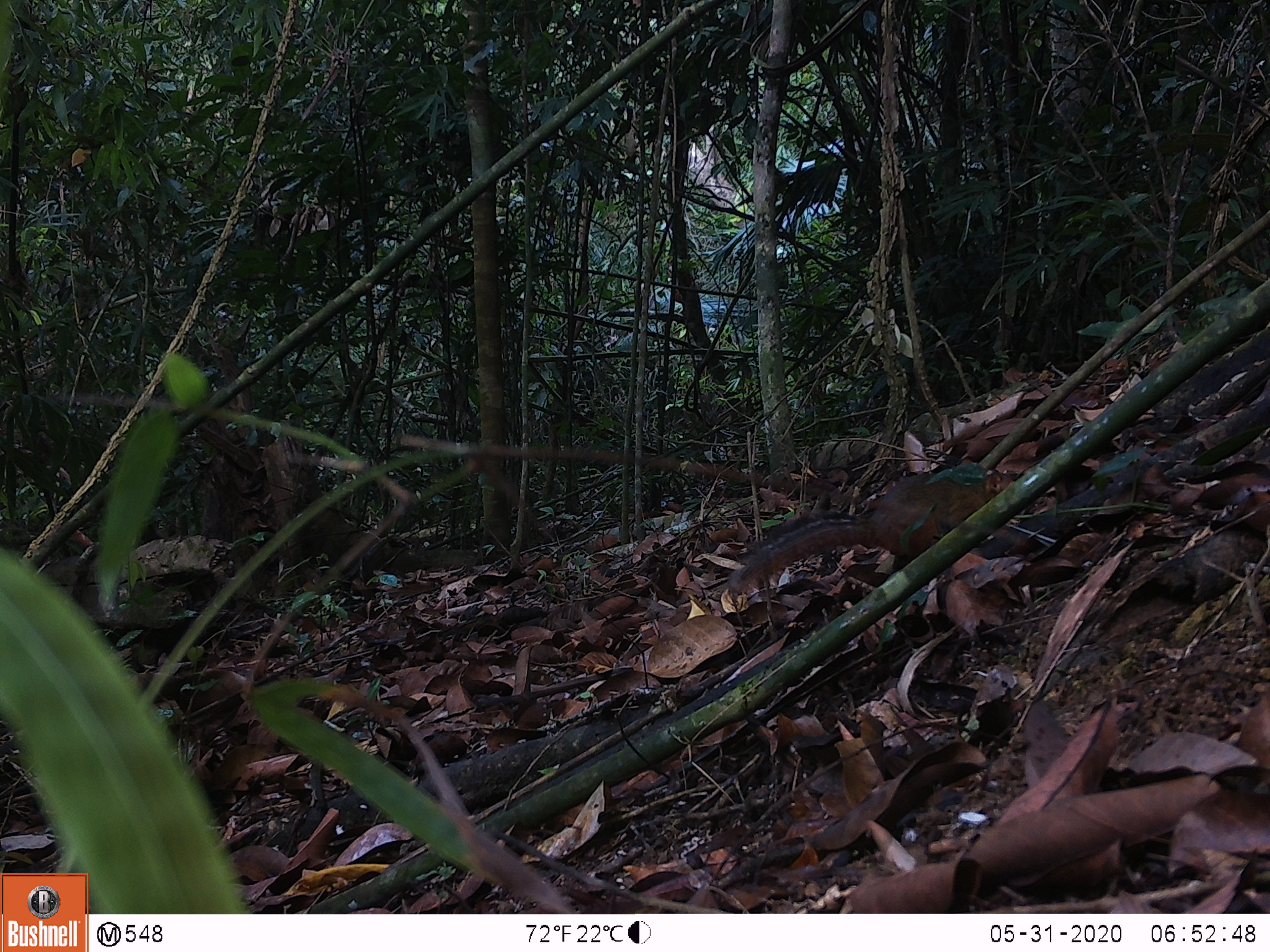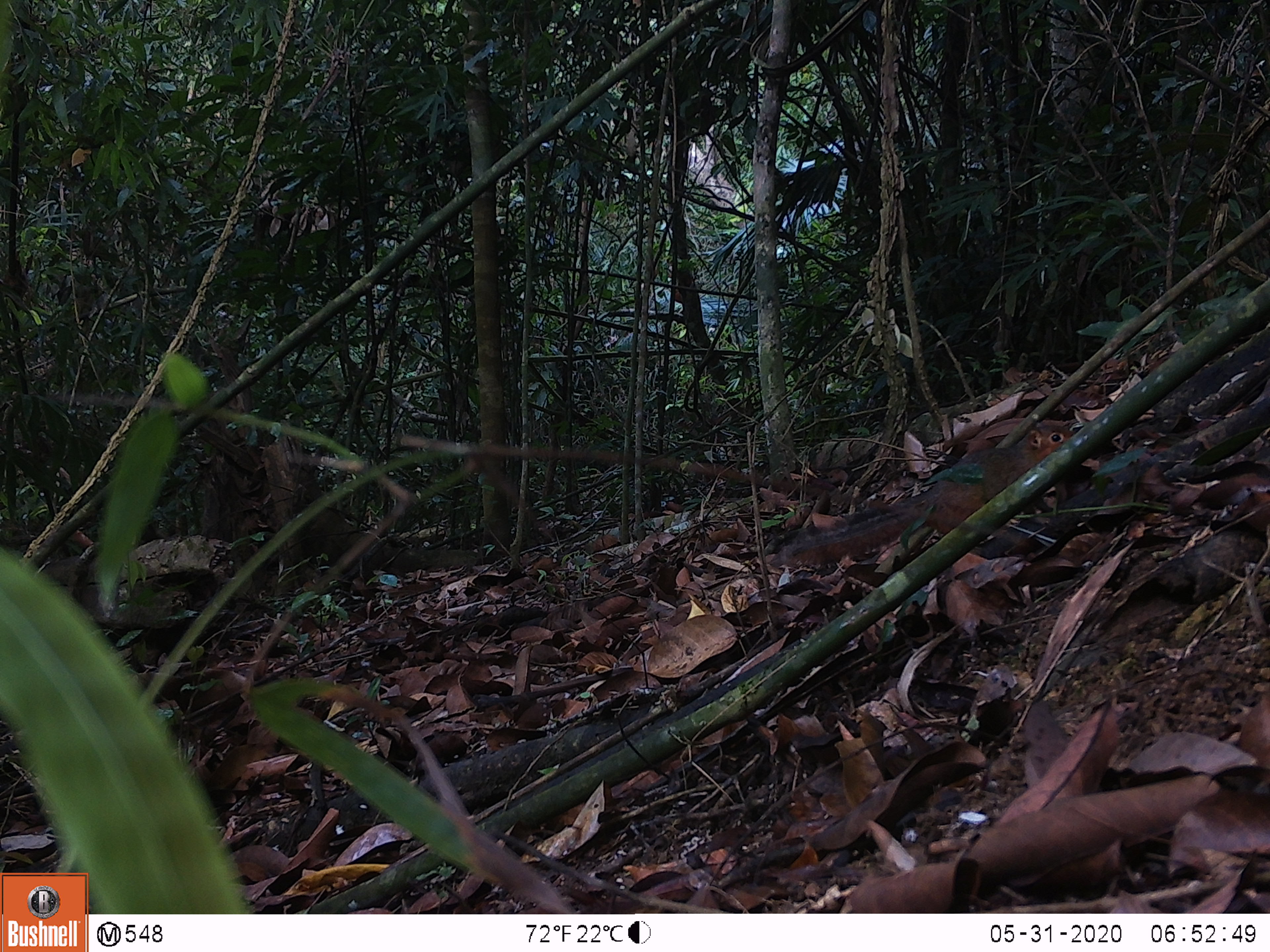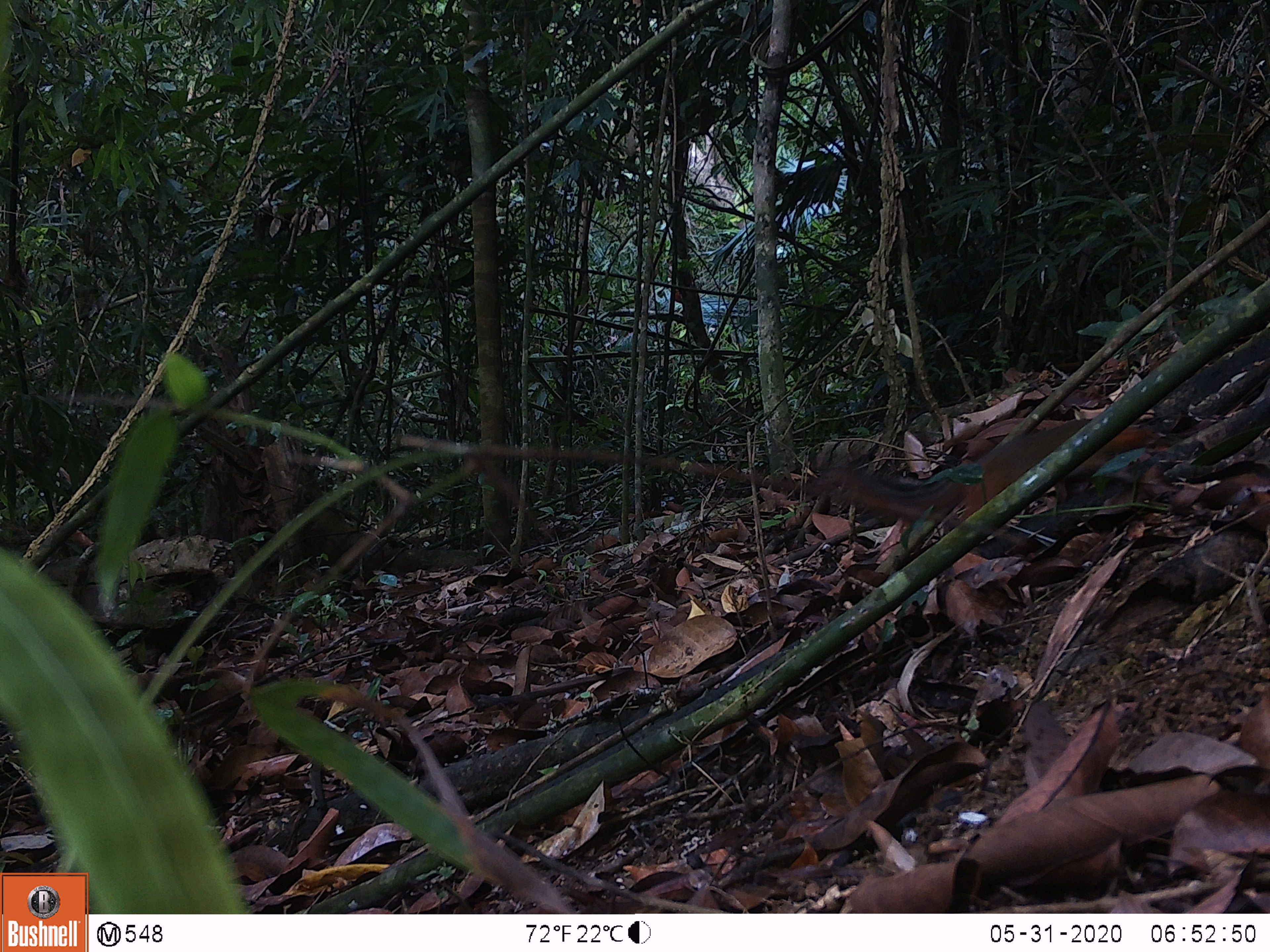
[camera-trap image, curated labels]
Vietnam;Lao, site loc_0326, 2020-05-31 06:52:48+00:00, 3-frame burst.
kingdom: Animalia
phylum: Chordata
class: Mammalia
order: Rodentia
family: Sciuridae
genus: Dremomys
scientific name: Dremomys rufigenis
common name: red-cheeked squirrel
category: red cheeked squirrel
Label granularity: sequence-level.